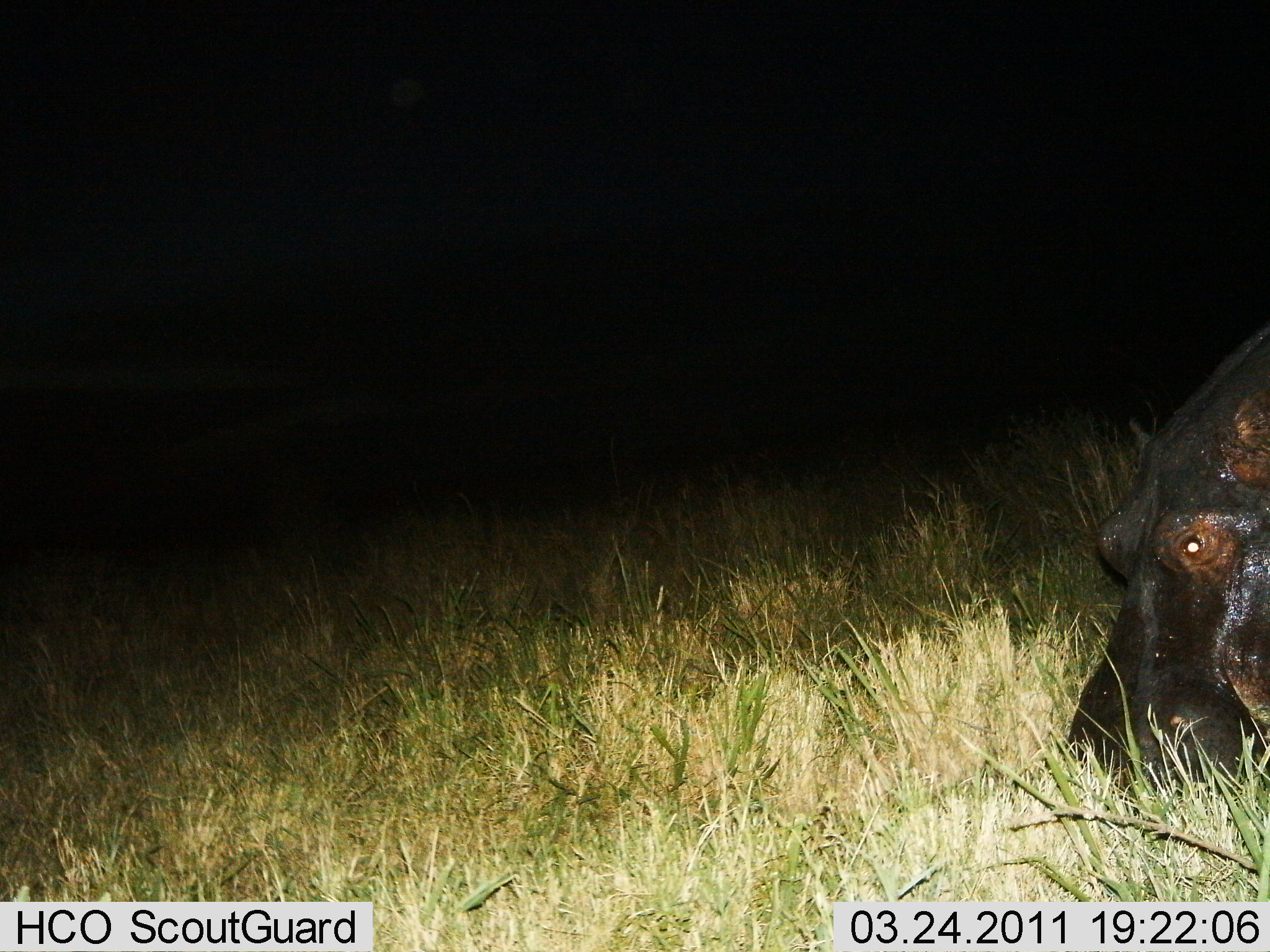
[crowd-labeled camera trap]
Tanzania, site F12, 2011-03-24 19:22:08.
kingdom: Animalia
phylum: Chordata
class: Mammalia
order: Artiodactyla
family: Hippopotamidae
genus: Hippopotamus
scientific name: Hippopotamus amphibius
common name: hippopotamus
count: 1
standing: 25%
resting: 0%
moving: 0%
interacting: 0%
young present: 0%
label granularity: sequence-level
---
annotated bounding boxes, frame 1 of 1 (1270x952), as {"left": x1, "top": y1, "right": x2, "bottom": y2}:
animal: {"left": 1059, "top": 317, "right": 1270, "bottom": 819}